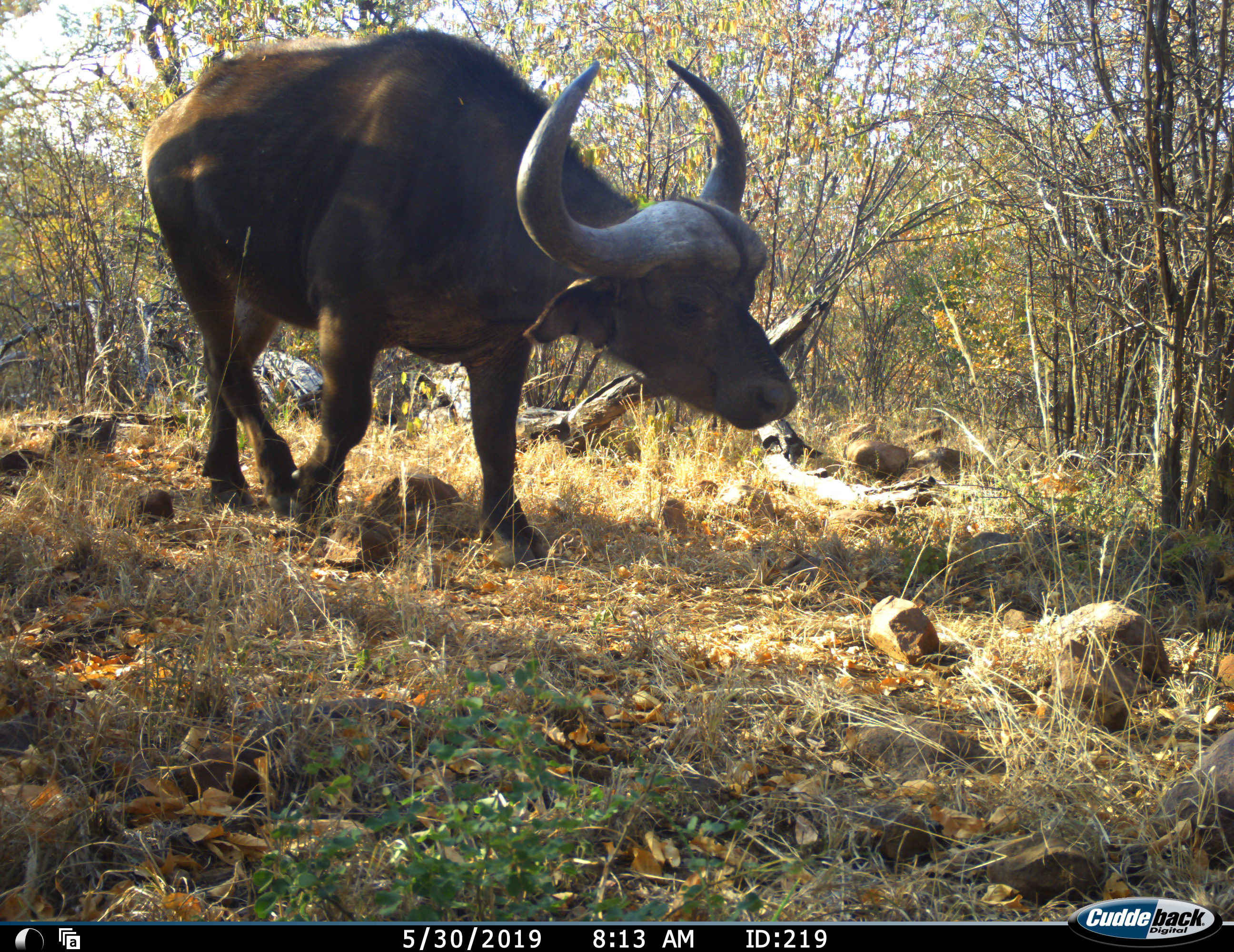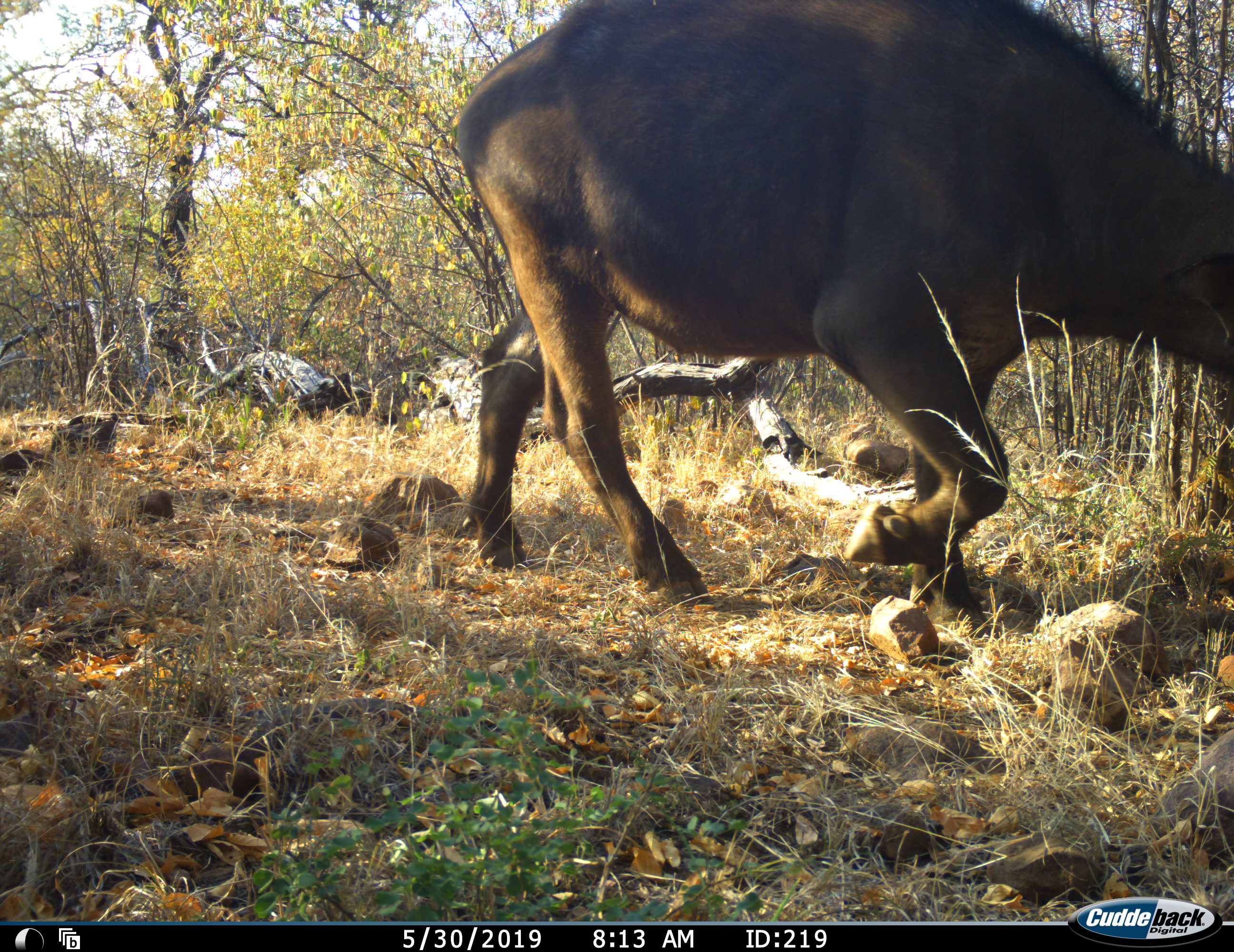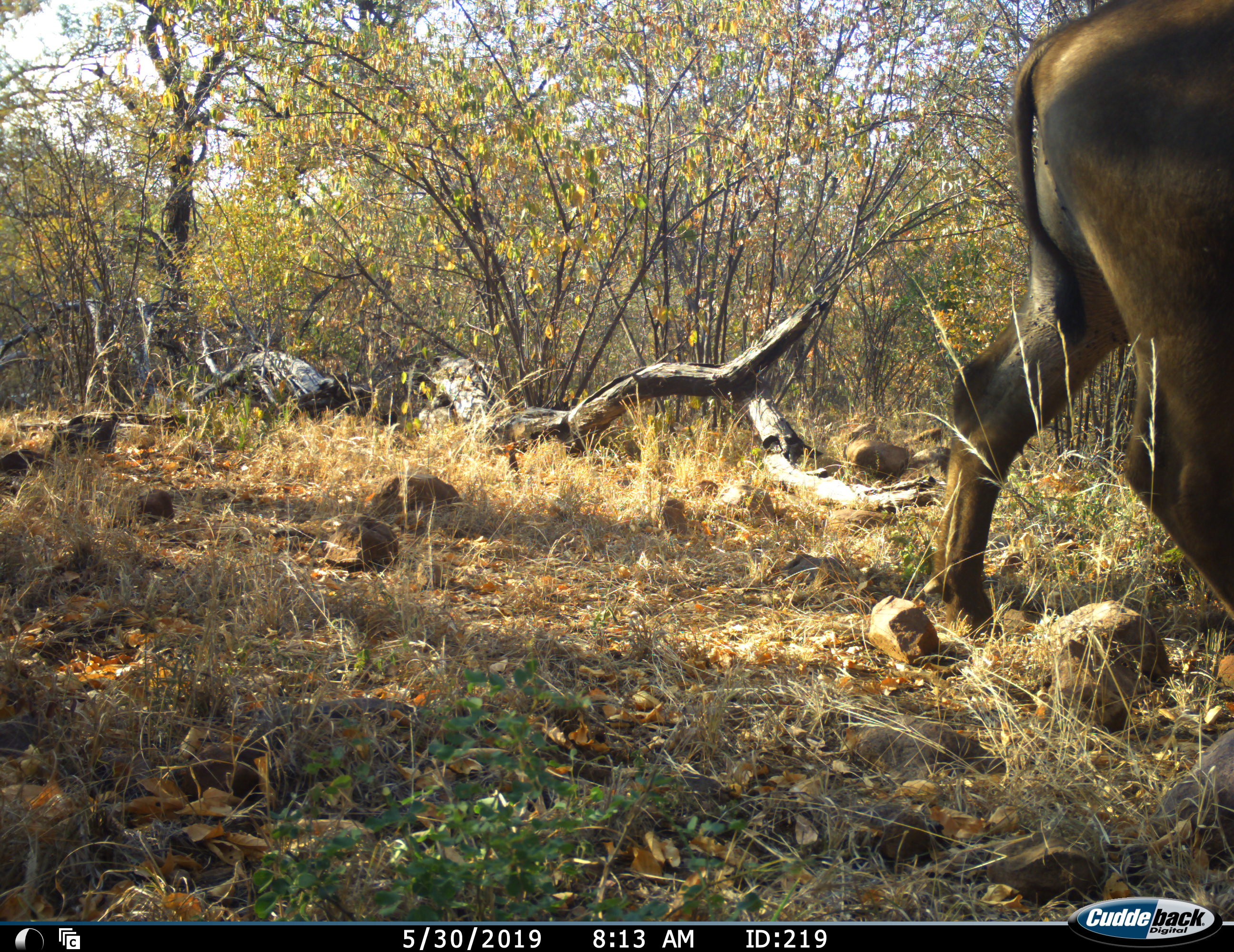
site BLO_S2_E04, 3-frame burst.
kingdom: Animalia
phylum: Chordata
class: Mammalia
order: Artiodactyla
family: Bovidae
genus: Syncerus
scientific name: Syncerus caffer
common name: african buffalo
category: buffalo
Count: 1.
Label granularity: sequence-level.